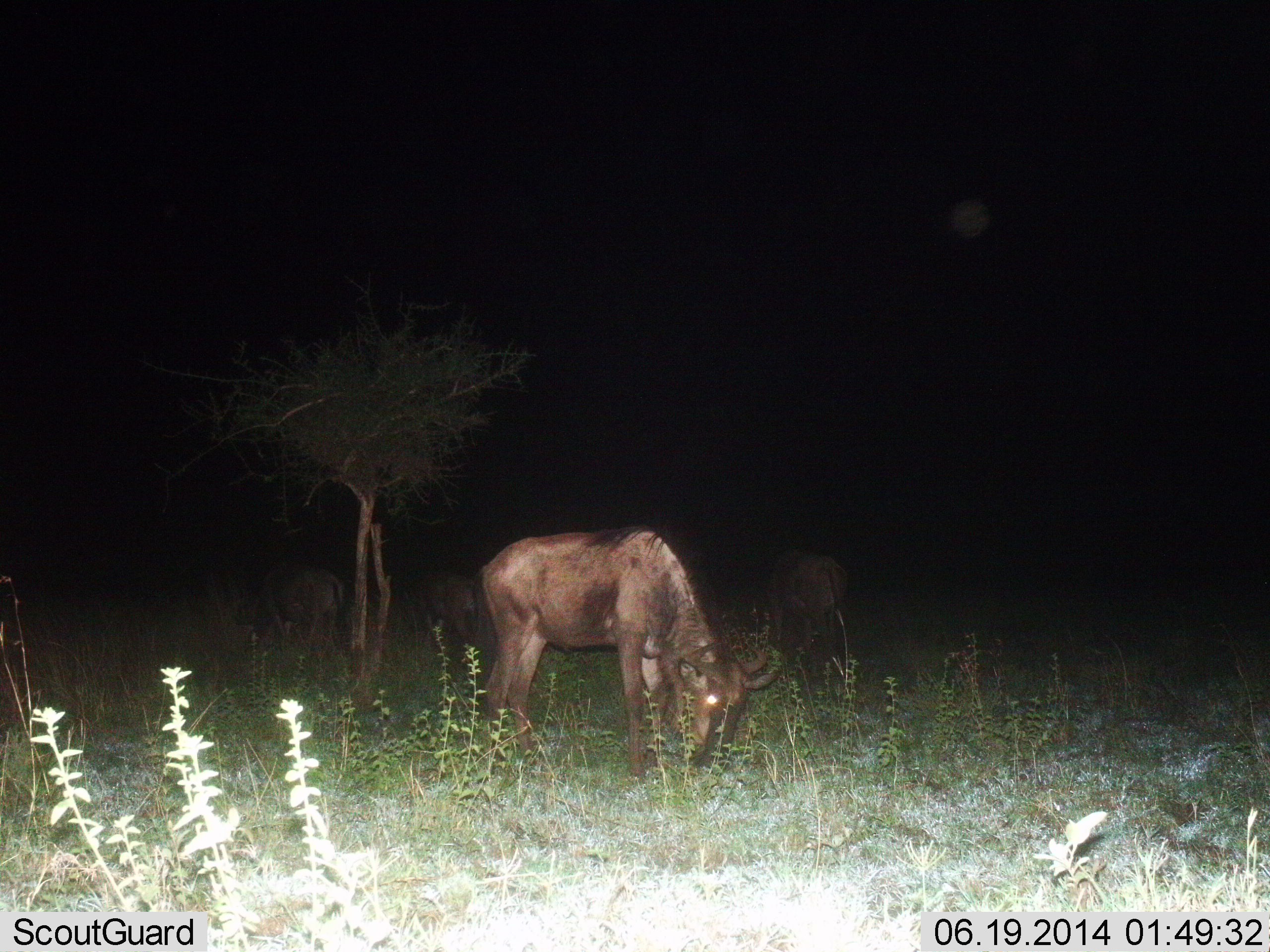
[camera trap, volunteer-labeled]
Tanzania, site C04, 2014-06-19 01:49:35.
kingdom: Animalia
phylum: Chordata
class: Mammalia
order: Artiodactyla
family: Bovidae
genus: Connochaetes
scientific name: Connochaetes taurinus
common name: blue wildebeest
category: wildebeest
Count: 4.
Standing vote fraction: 10%.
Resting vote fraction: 0%.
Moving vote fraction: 0%.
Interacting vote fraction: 0%.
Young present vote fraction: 10%.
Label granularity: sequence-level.